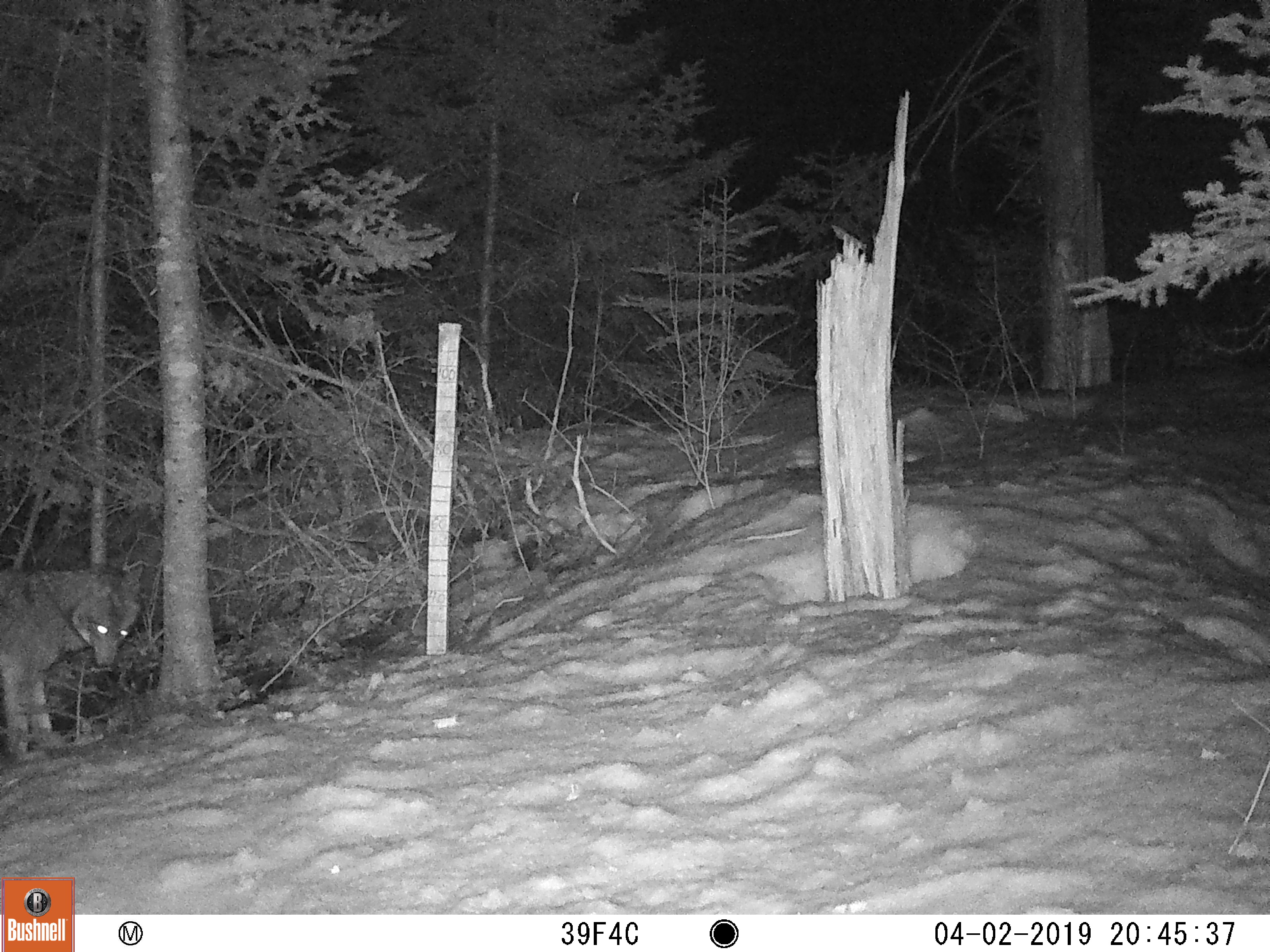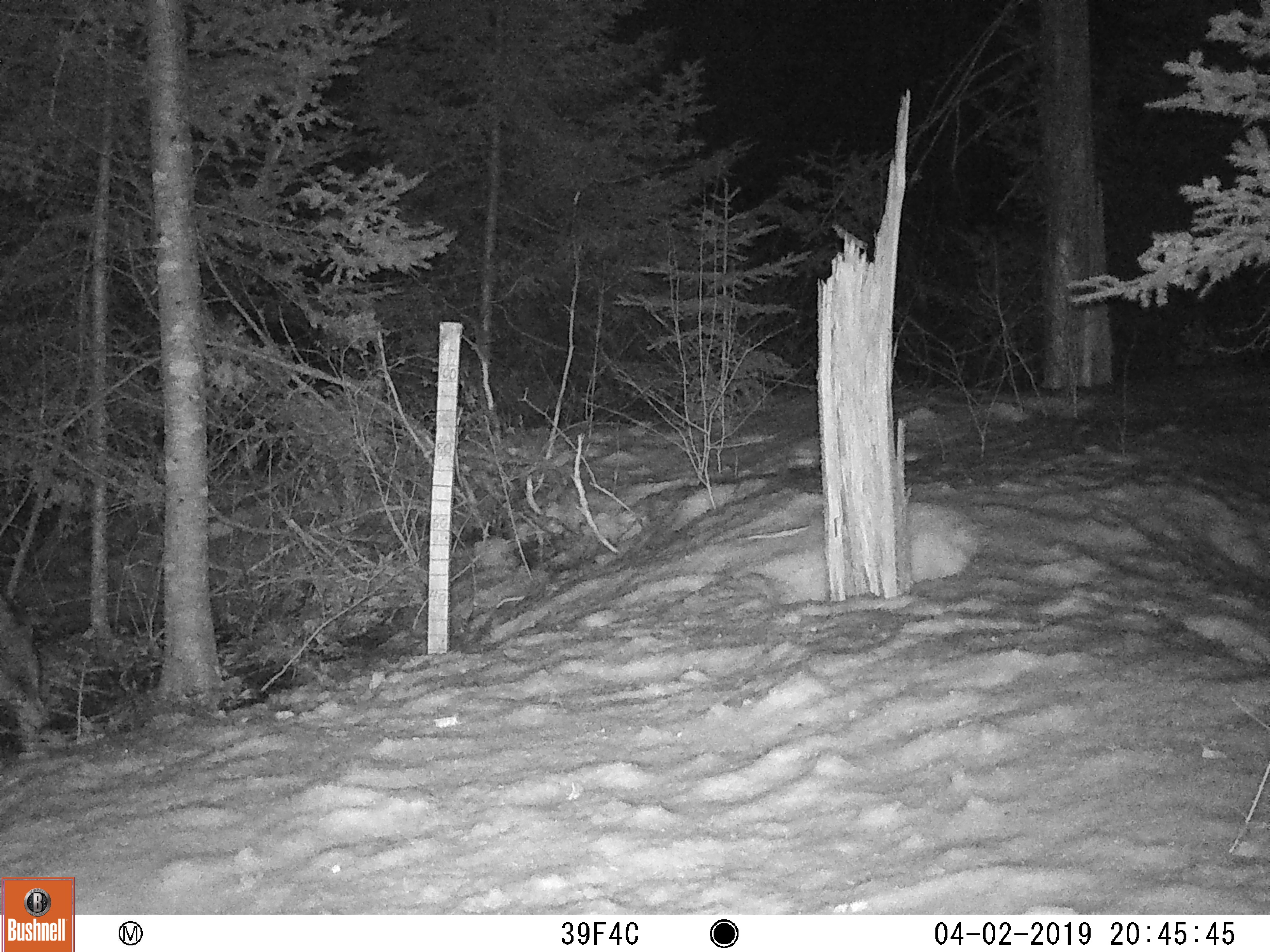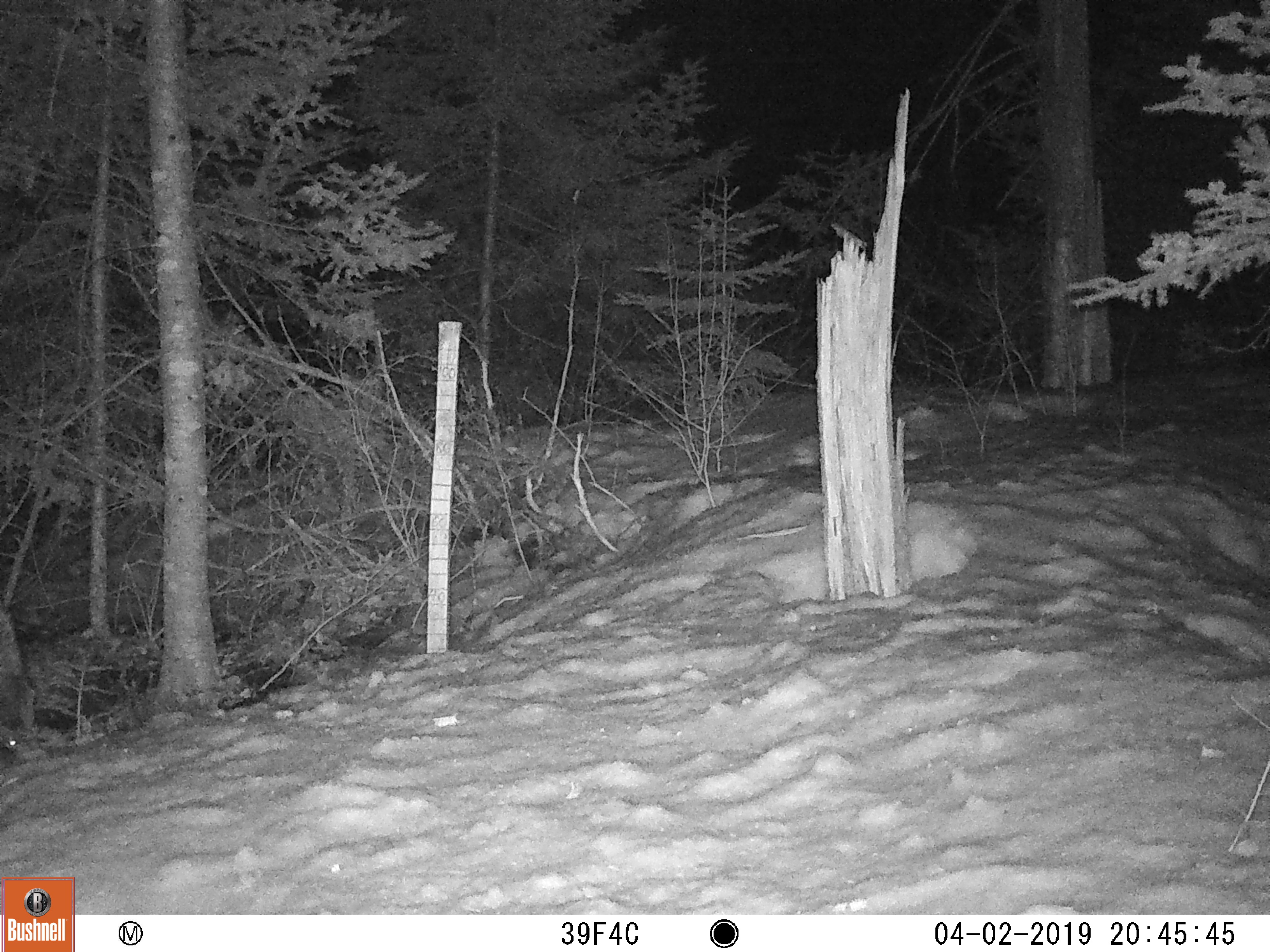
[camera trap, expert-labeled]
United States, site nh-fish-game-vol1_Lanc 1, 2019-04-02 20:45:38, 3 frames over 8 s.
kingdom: Animalia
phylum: Chordata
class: Mammalia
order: Carnivora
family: Canidae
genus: Canis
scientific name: Canis latrans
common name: coyote